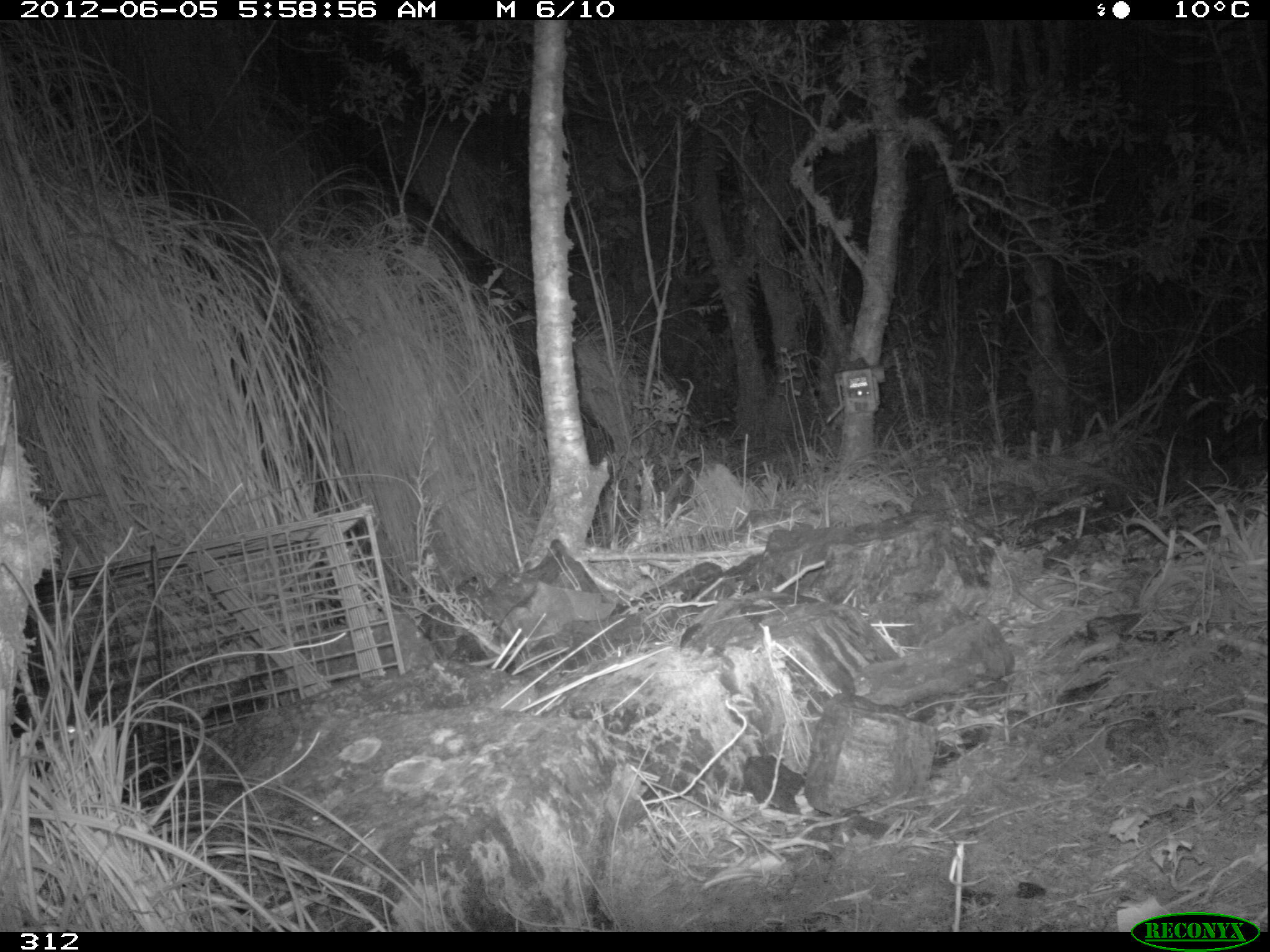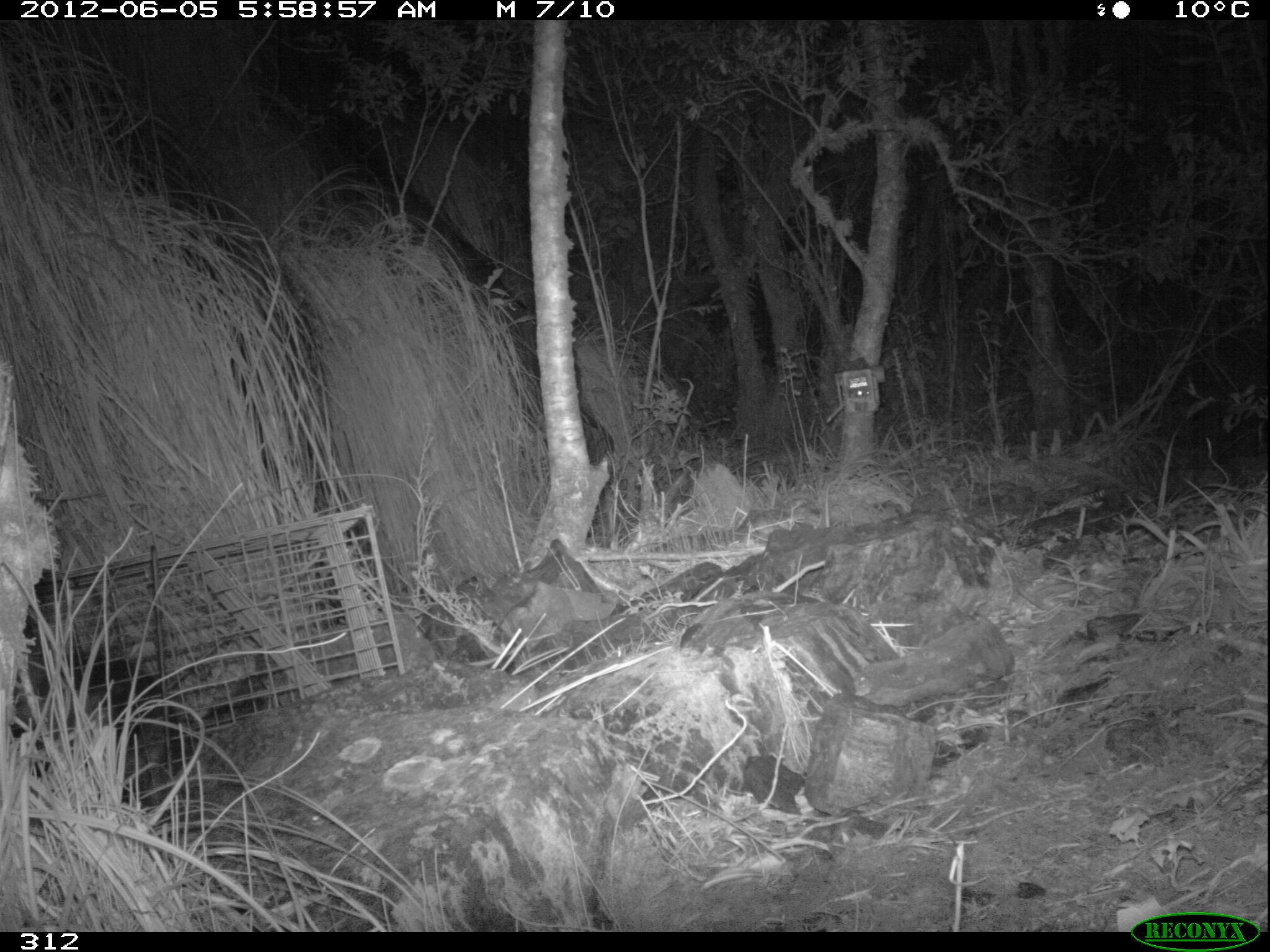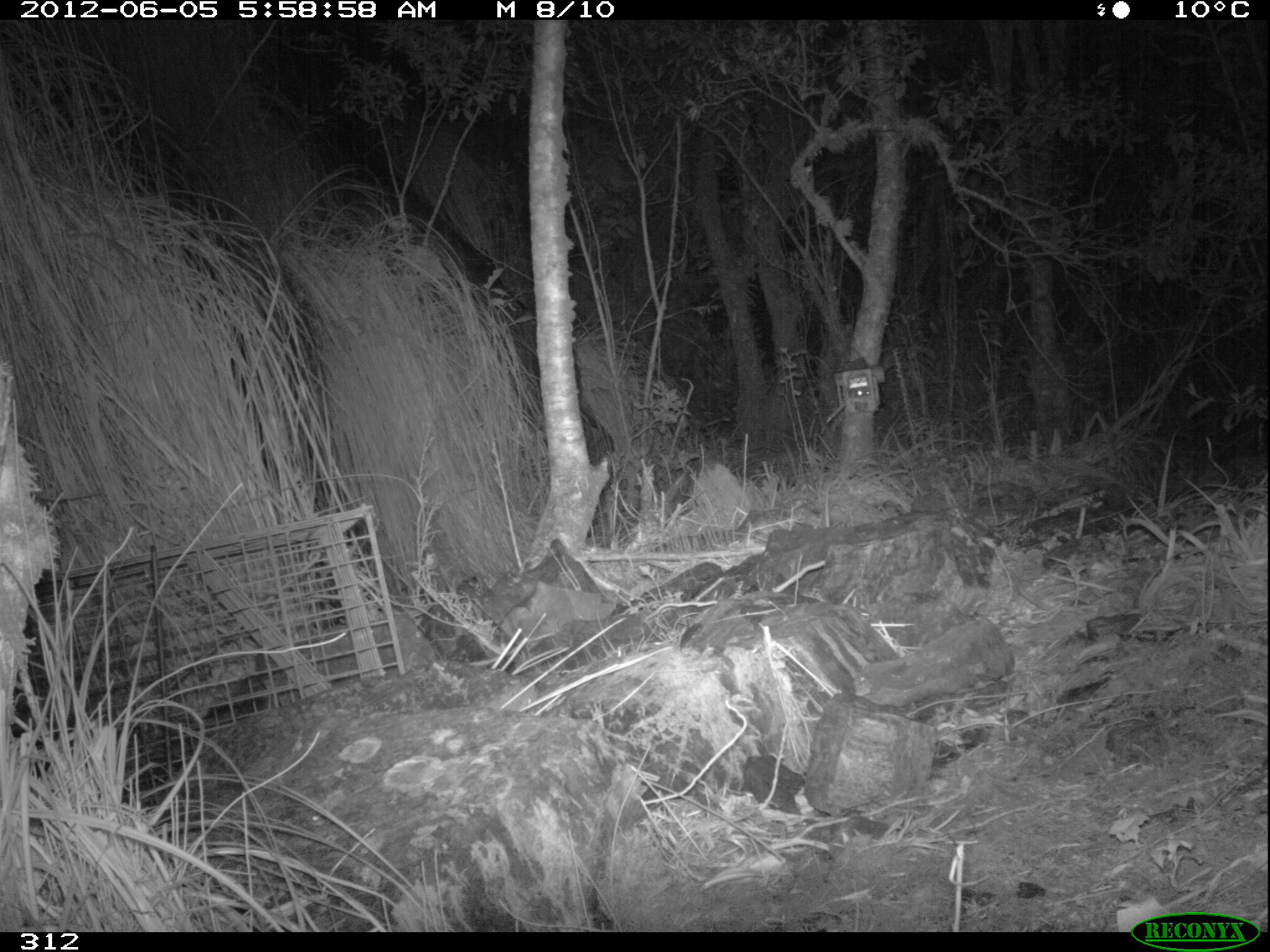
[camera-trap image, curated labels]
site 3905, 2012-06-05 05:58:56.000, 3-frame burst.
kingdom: Animalia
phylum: Chordata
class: Mammalia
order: Didelphimorphia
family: Didelphidae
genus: Didelphis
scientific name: Didelphis pernigra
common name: andean white-eared opossum